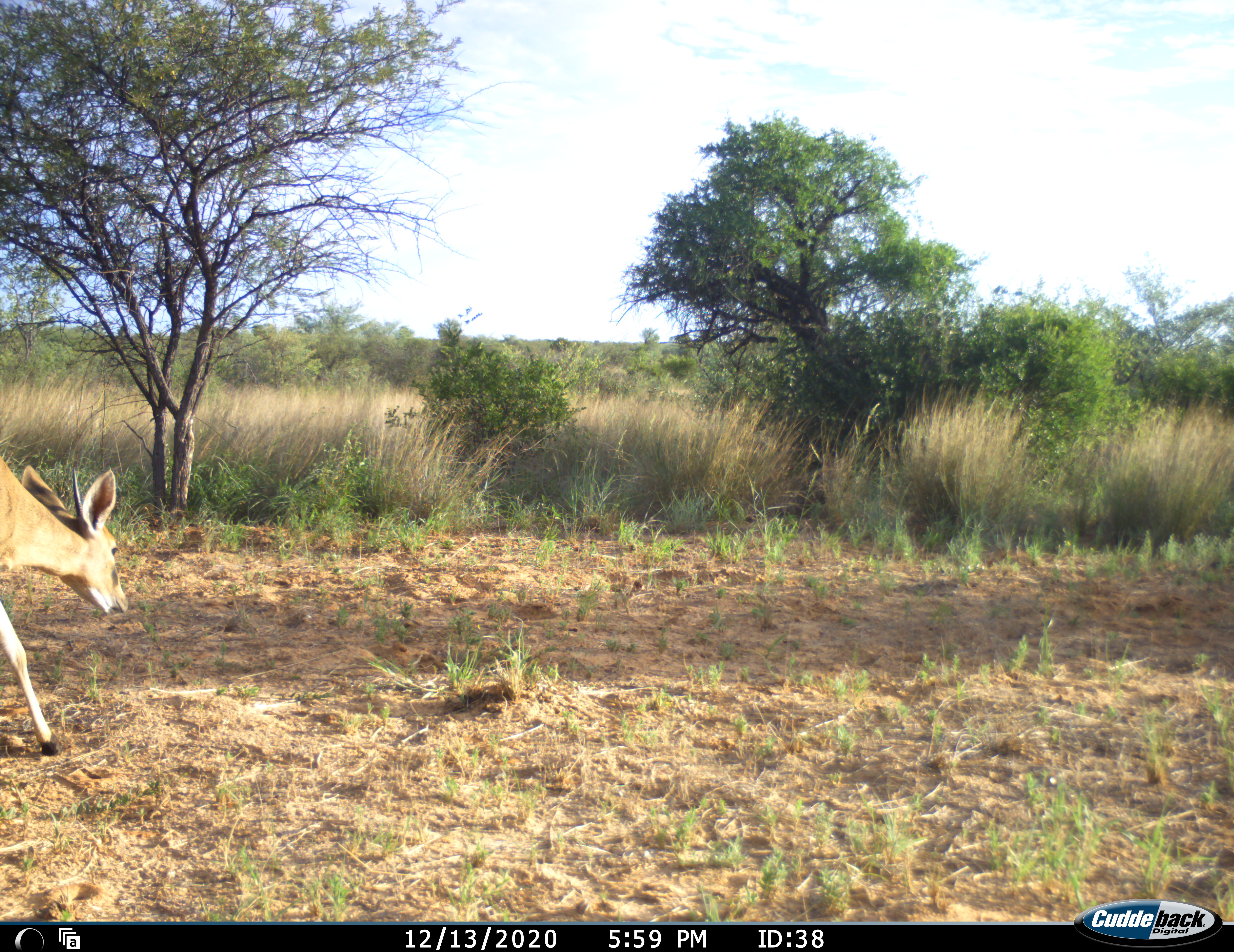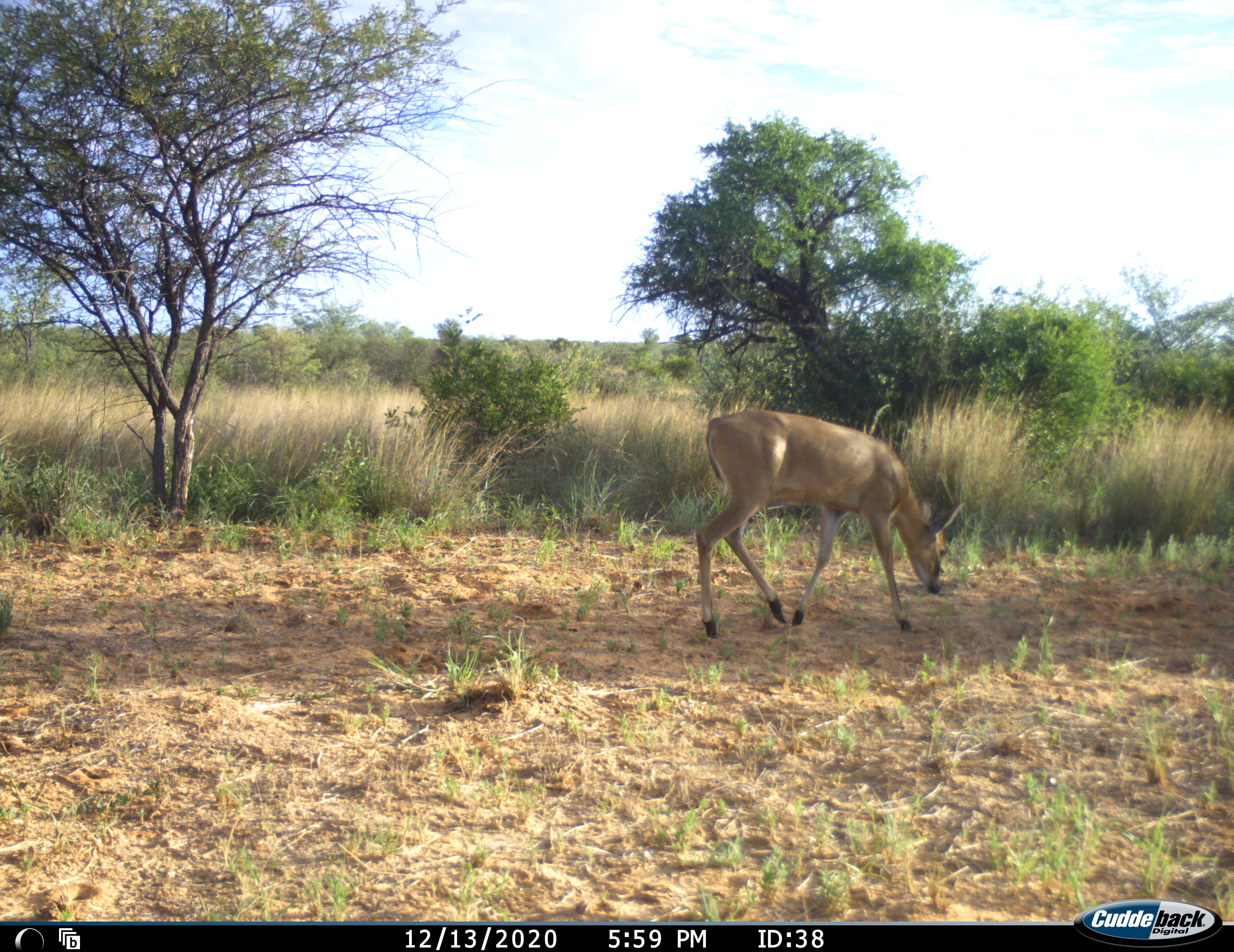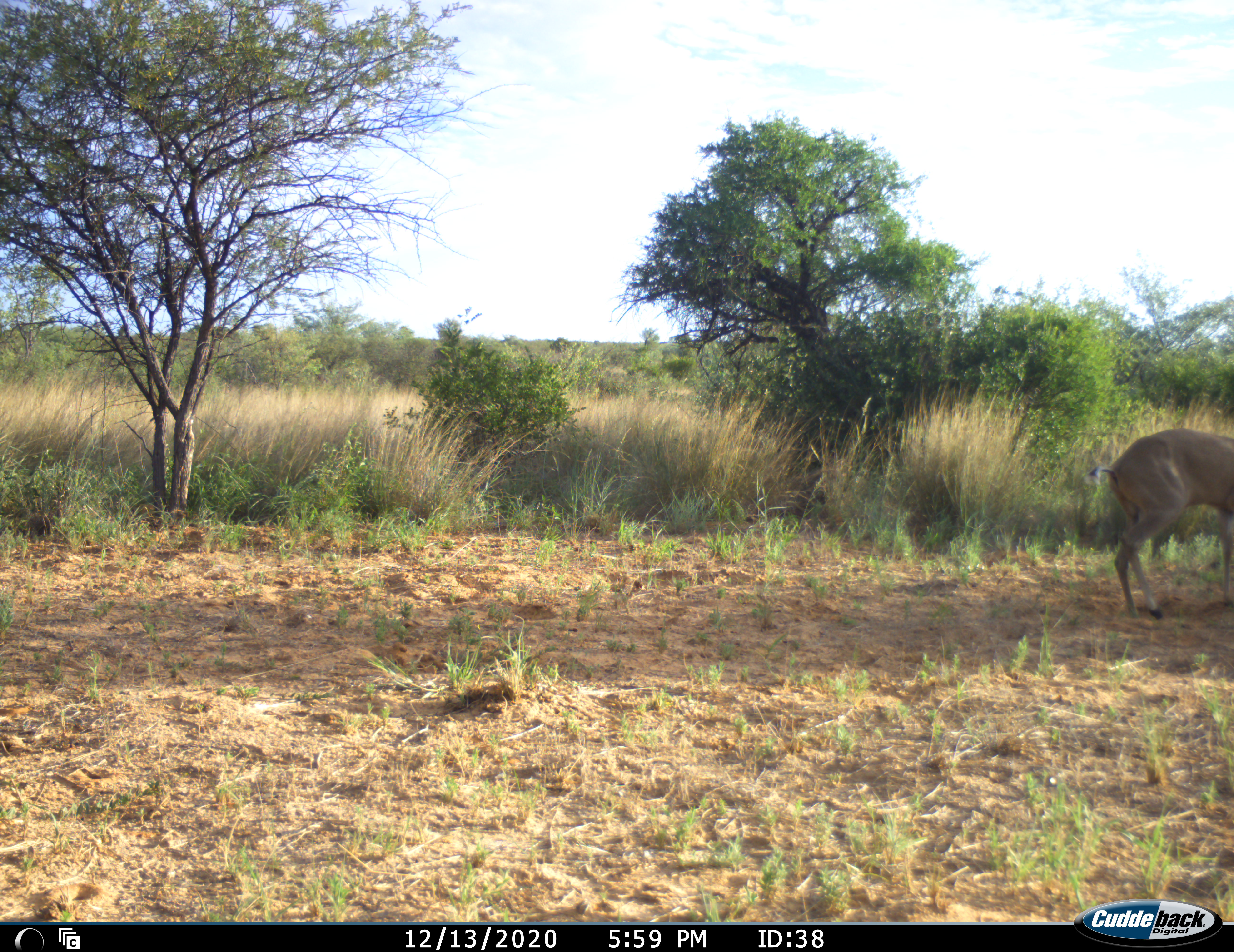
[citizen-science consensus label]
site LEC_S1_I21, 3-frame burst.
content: unidentified animal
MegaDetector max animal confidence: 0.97